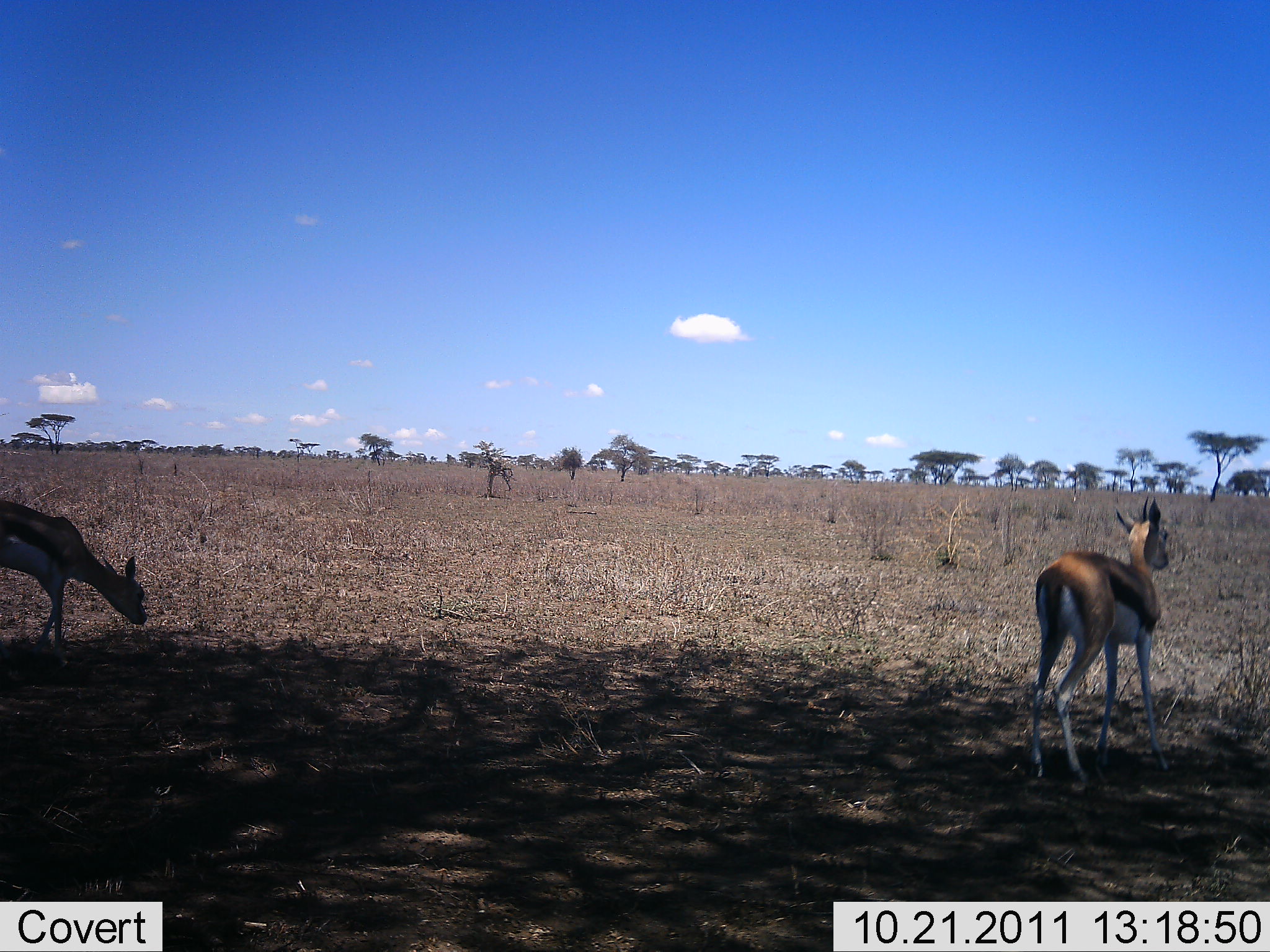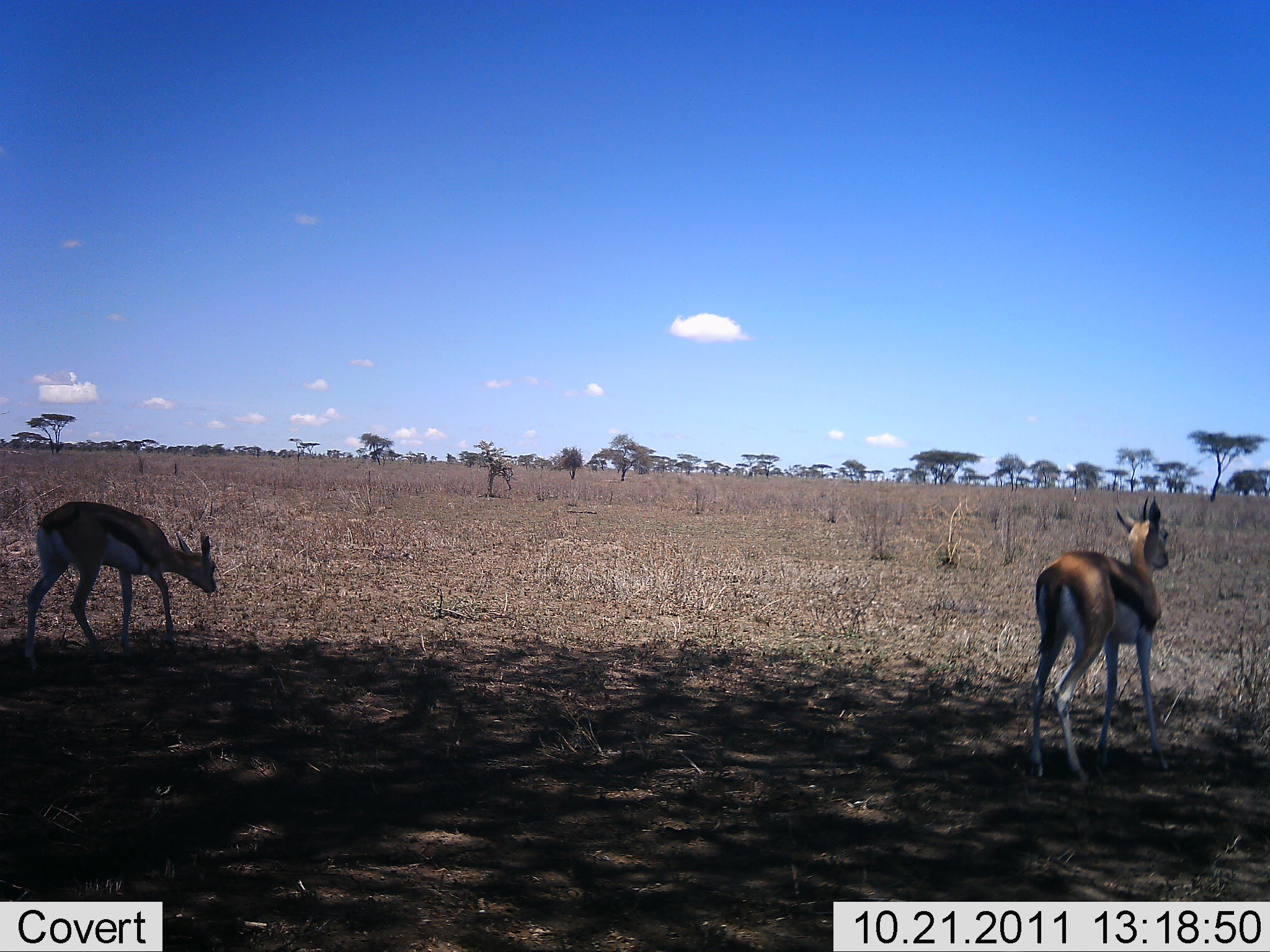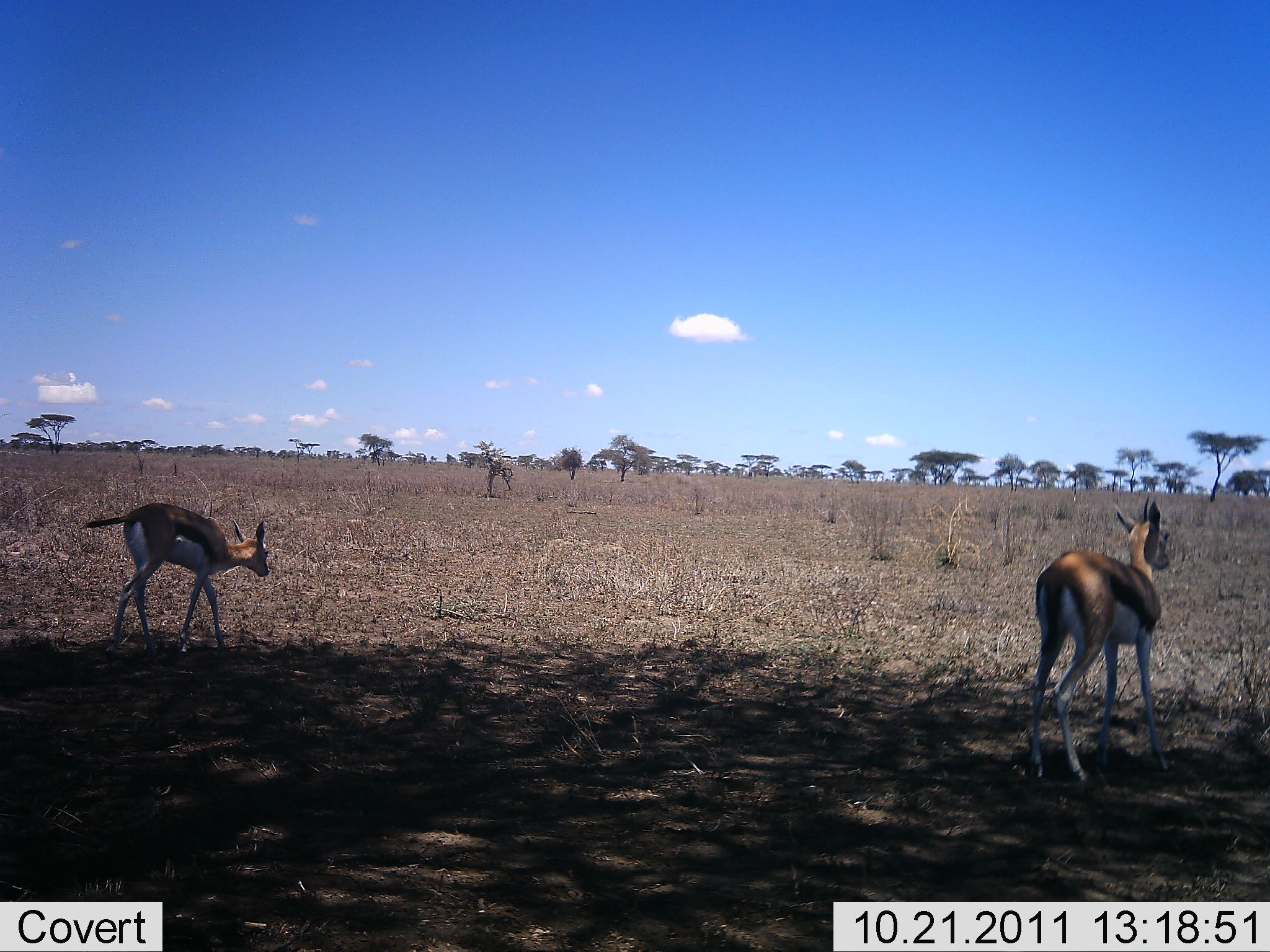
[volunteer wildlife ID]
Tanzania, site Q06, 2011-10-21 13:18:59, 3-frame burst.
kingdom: Animalia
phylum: Chordata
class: Mammalia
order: Artiodactyla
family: Bovidae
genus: Eudorcas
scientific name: Eudorcas thomsonii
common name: thomson's gazelle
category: gazellethomsons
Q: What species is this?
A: Gazellethomsons (thomson's gazelle) (Eudorcas thomsonii).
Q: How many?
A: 2.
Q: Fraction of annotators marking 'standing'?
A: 92%.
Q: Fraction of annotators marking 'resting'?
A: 0%.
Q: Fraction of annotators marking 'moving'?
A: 75%.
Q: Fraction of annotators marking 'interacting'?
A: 0%.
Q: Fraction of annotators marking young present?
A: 0%.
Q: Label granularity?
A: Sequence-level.